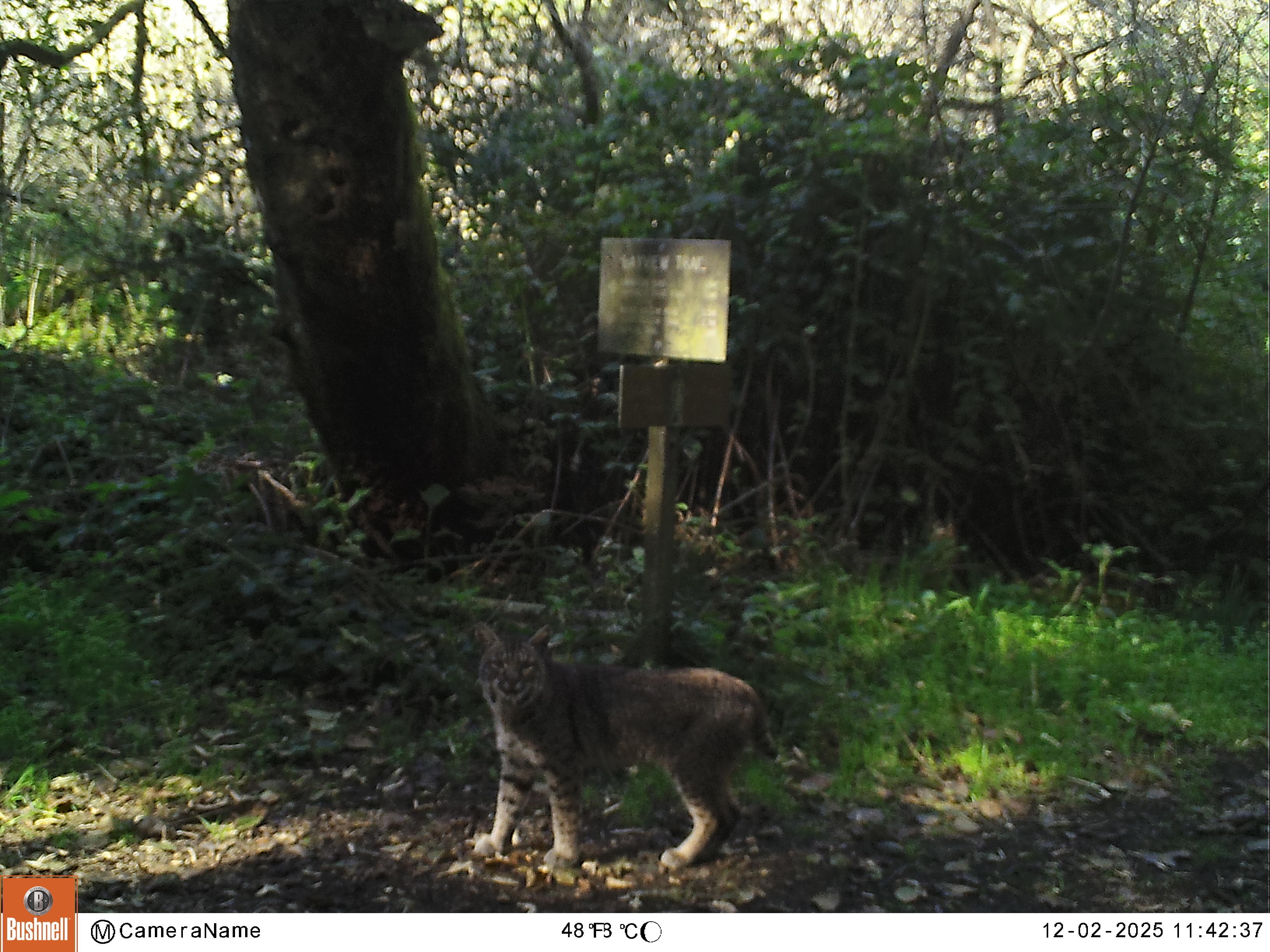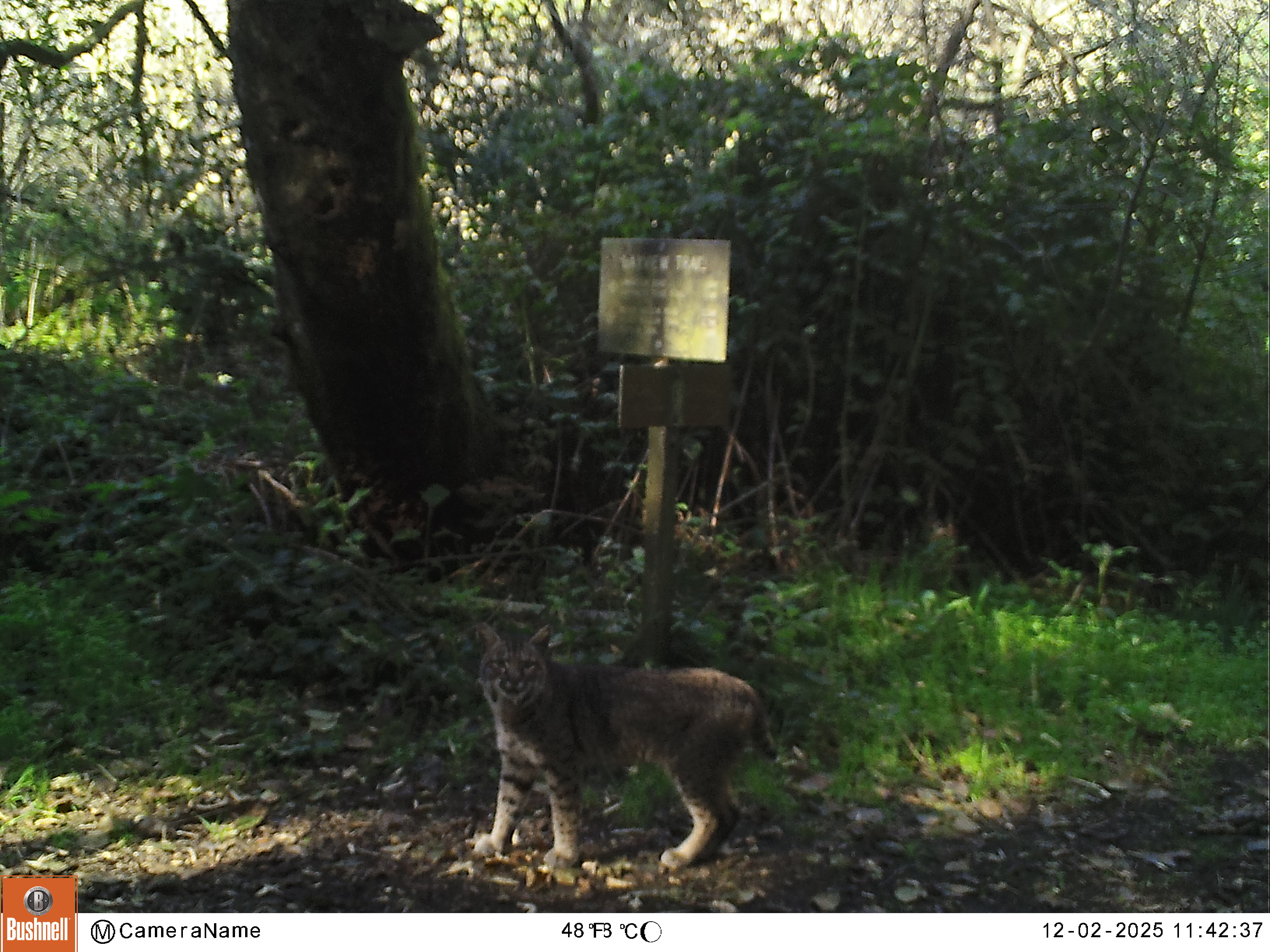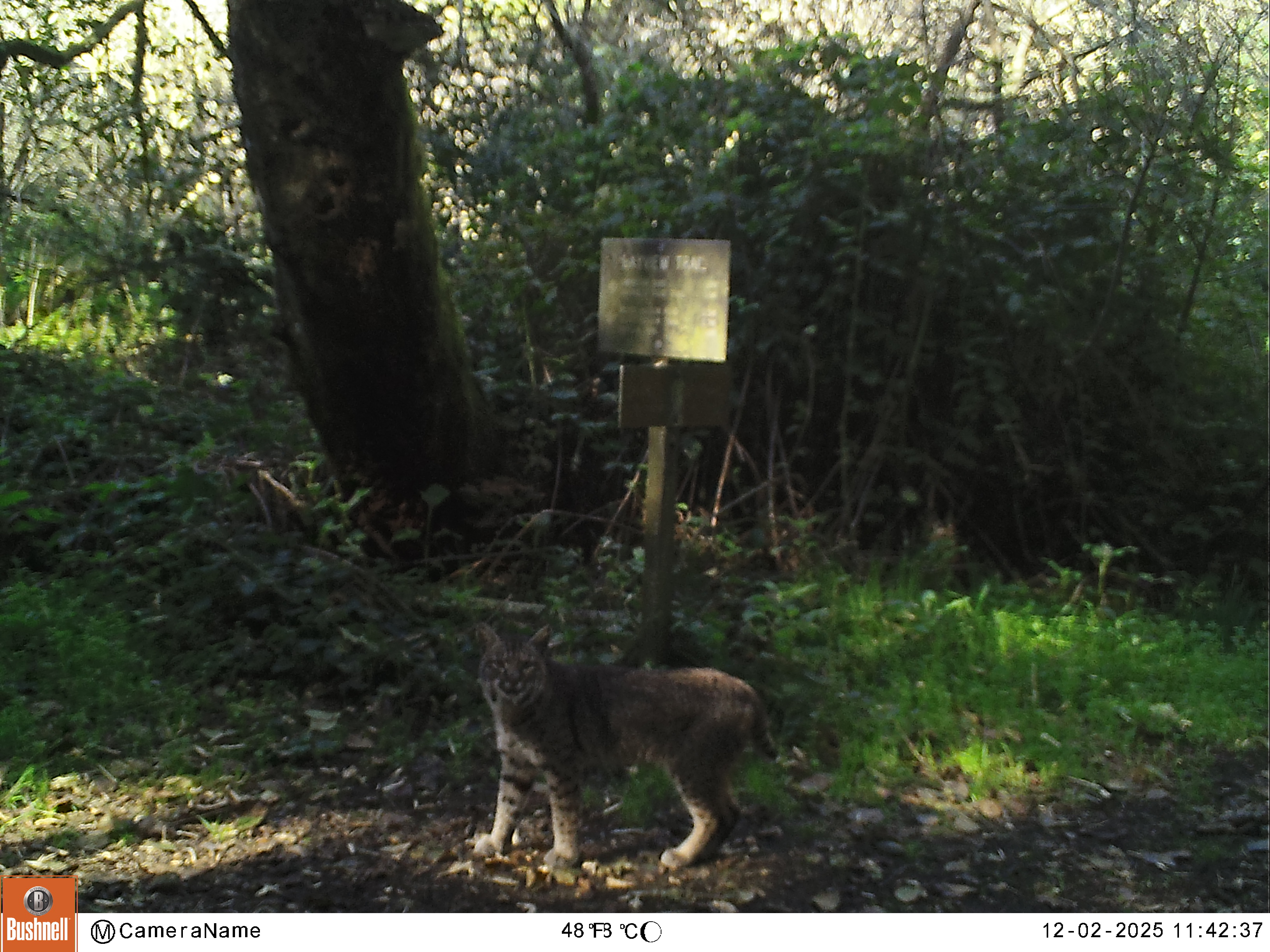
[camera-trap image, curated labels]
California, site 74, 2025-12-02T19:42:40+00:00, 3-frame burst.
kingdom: Animalia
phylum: Chordata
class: Mammalia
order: Carnivora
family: Felidae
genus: Lynx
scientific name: Lynx rufus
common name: bobcat